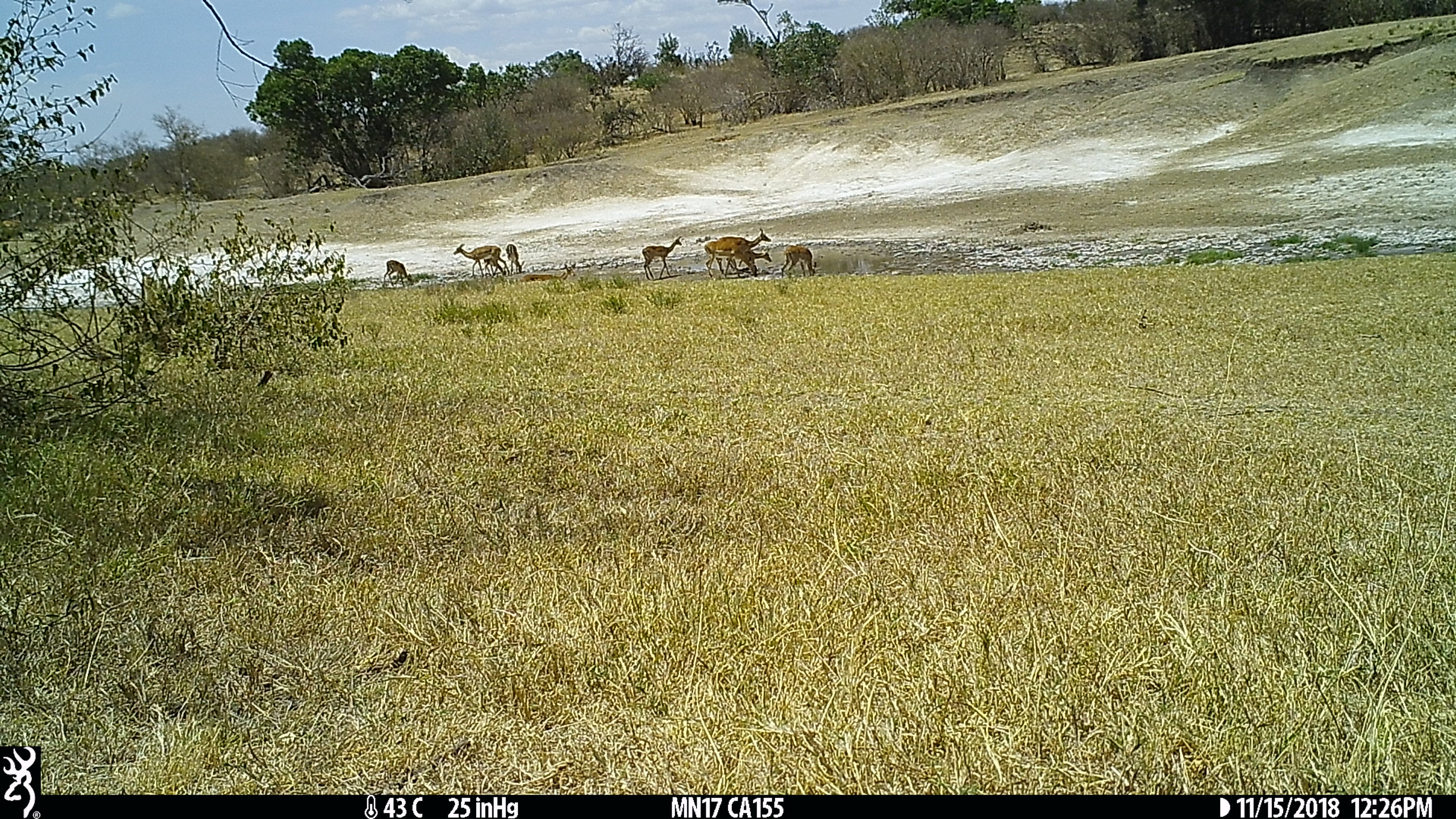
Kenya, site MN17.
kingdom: Animalia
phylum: Chordata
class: Mammalia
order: Artiodactyla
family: Bovidae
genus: Aepyceros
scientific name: Aepyceros melampus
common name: impala